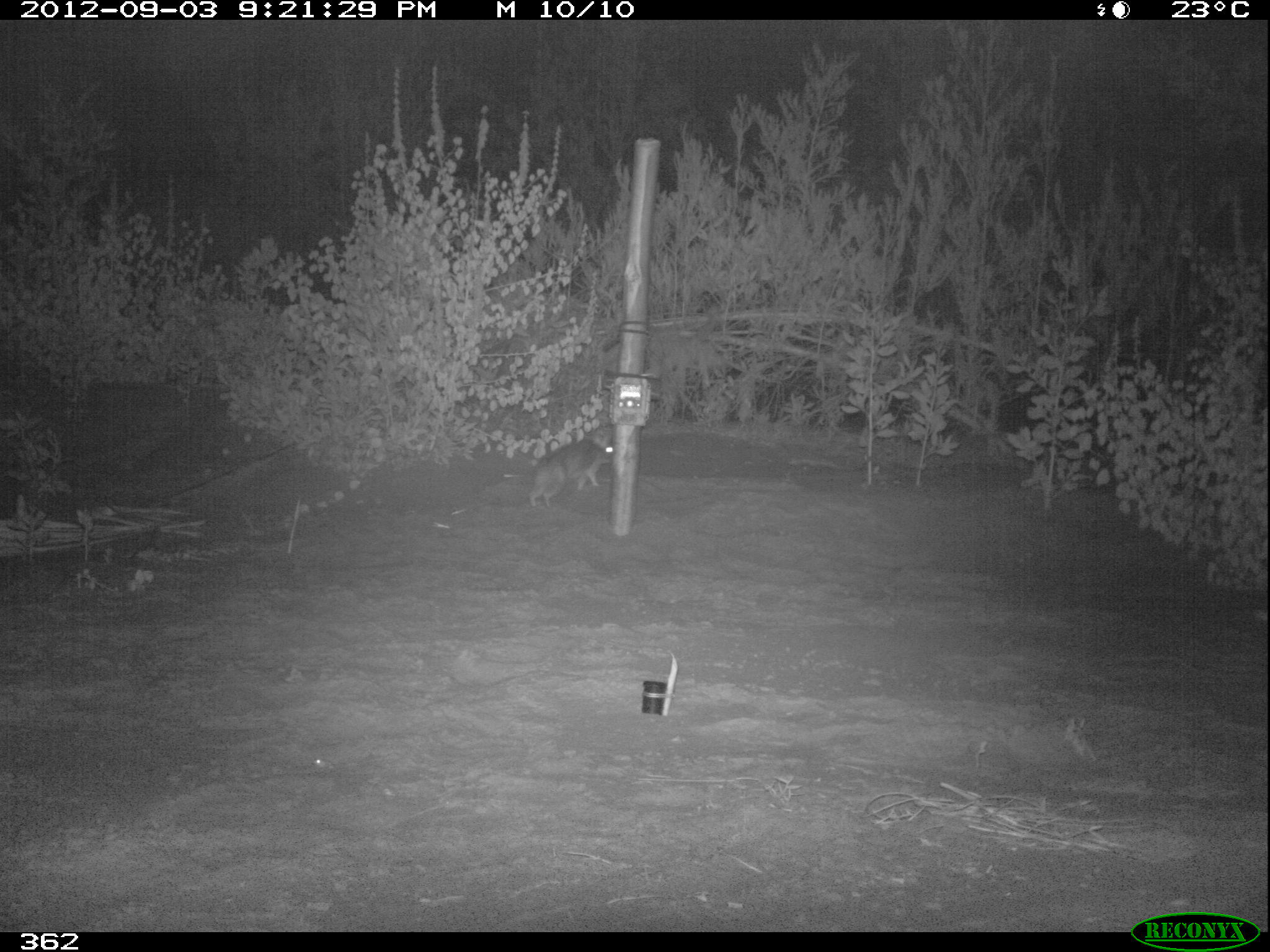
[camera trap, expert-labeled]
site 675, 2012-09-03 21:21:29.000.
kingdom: Animalia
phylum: Chordata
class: Mammalia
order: Lagomorpha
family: Leporidae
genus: Sylvilagus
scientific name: Sylvilagus brasiliensis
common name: tapeti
Sylvilagus brasiliensis (tapeti).